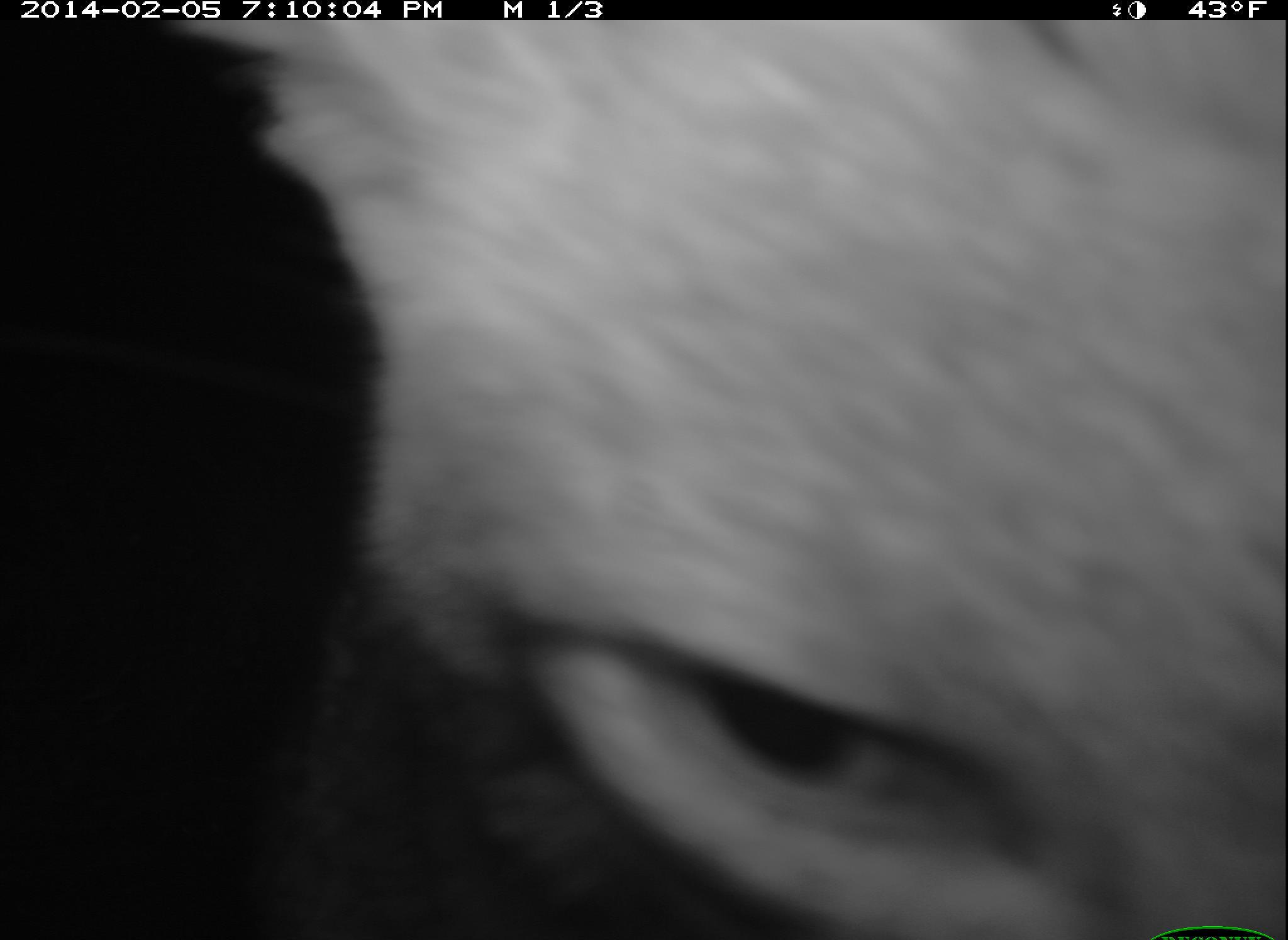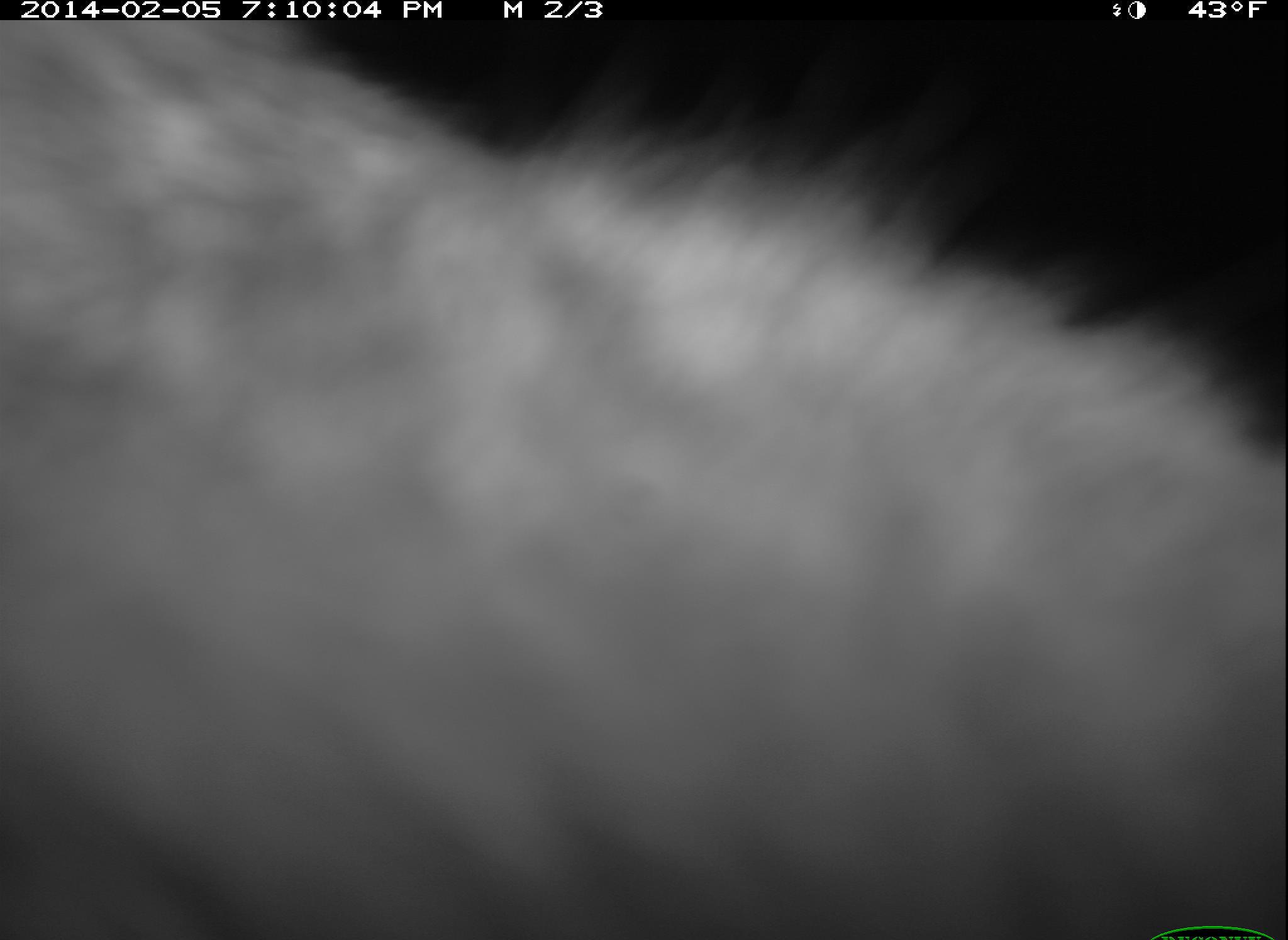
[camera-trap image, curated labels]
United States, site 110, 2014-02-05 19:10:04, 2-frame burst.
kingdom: Animalia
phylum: Chordata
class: Mammalia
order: Carnivora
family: Canidae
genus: Urocyon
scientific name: Urocyon cinereoargenteus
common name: gray fox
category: fox